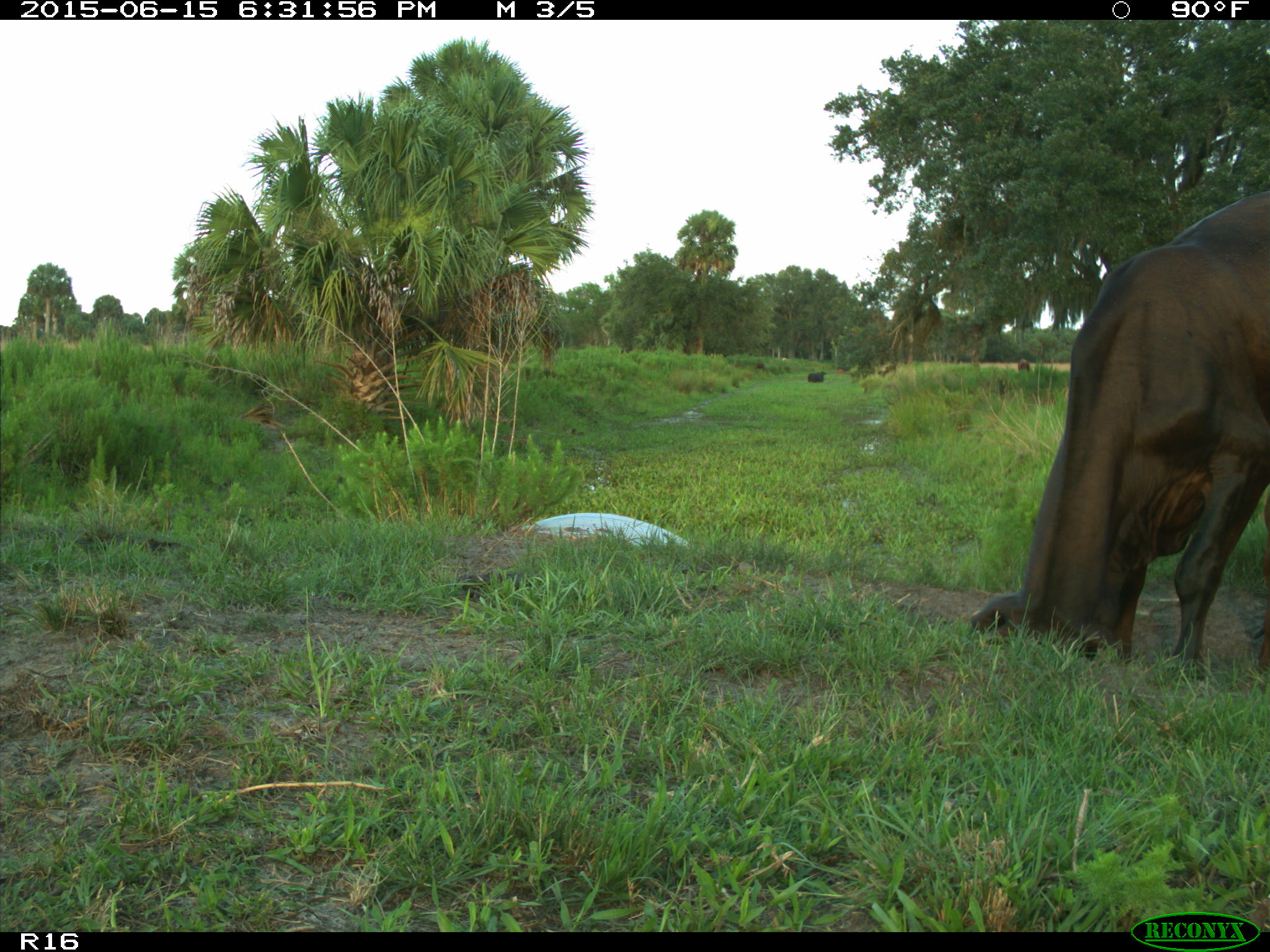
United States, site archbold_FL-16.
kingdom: Animalia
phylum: Chordata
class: Mammalia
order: Artiodactyla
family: Bovidae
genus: Bos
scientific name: Bos taurus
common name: domestic cow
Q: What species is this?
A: Bos taurus (domestic cow).